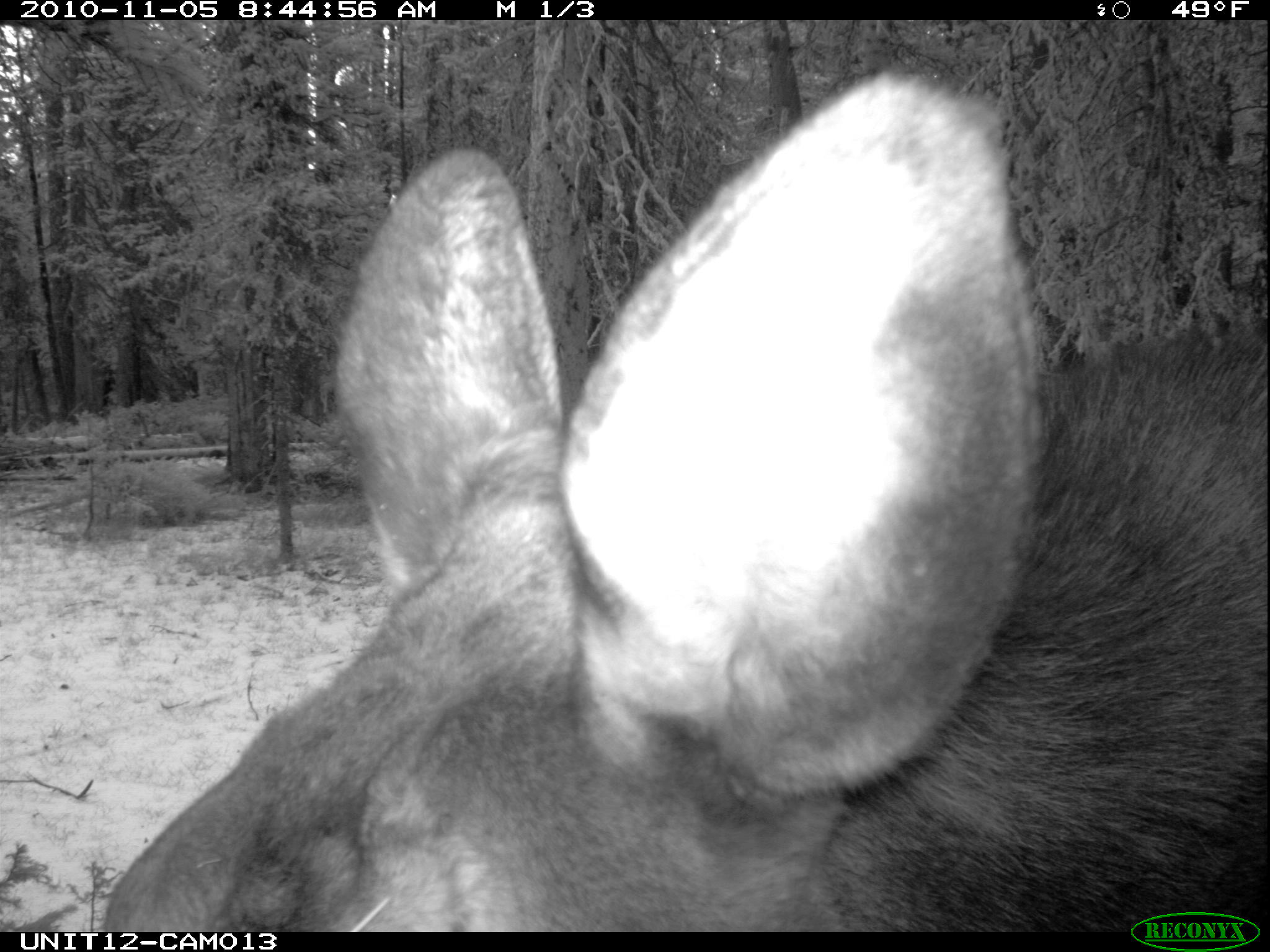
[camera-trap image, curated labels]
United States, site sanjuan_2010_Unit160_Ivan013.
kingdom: Animalia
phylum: Chordata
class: Mammalia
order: Artiodactyla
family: Cervidae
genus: Alces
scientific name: Alces alces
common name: moose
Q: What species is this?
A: Alces alces (moose).